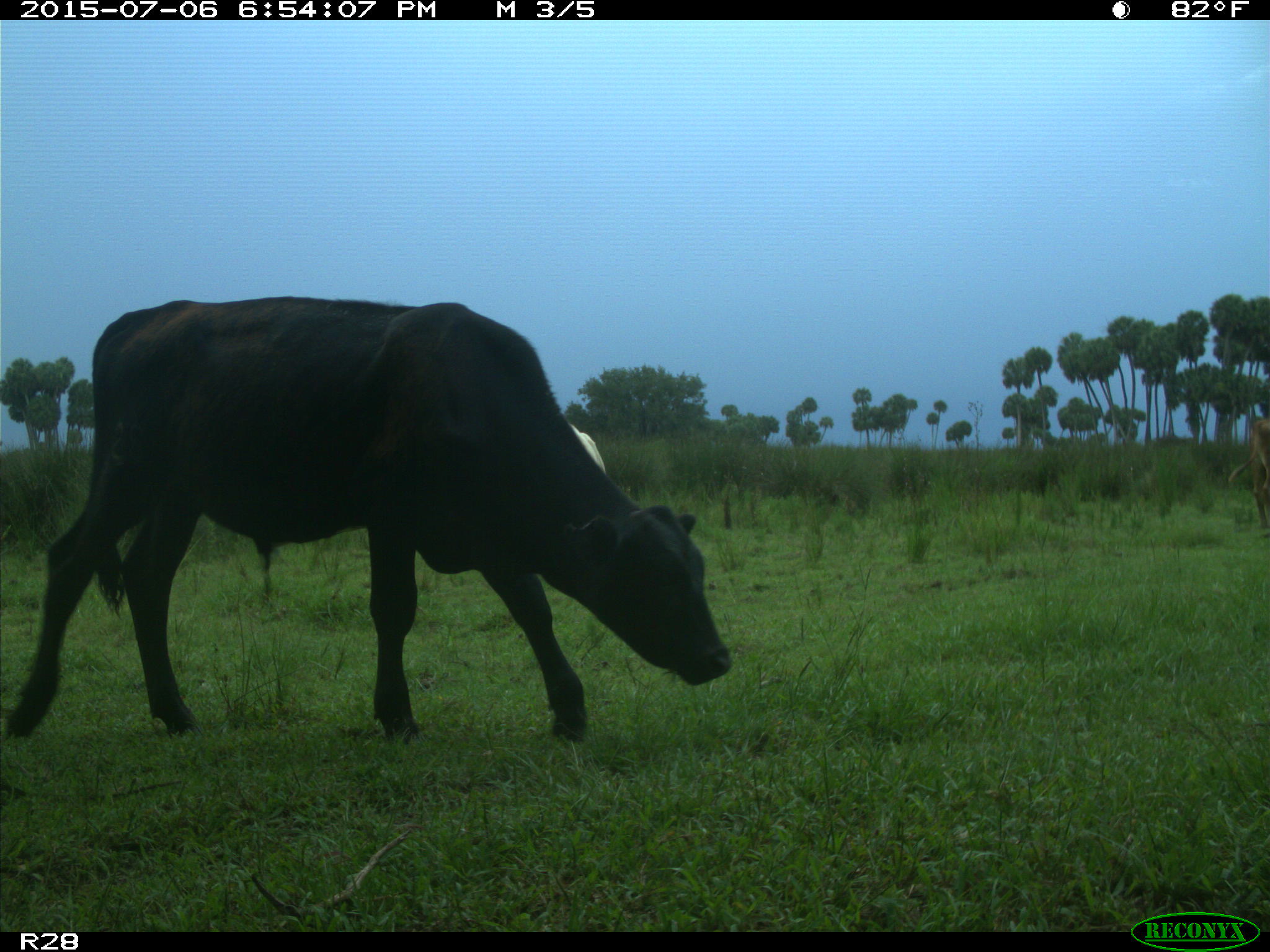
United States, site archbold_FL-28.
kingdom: Animalia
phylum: Chordata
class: Mammalia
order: Artiodactyla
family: Bovidae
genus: Bos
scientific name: Bos taurus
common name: domestic cow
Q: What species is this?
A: Bos taurus (domestic cow).